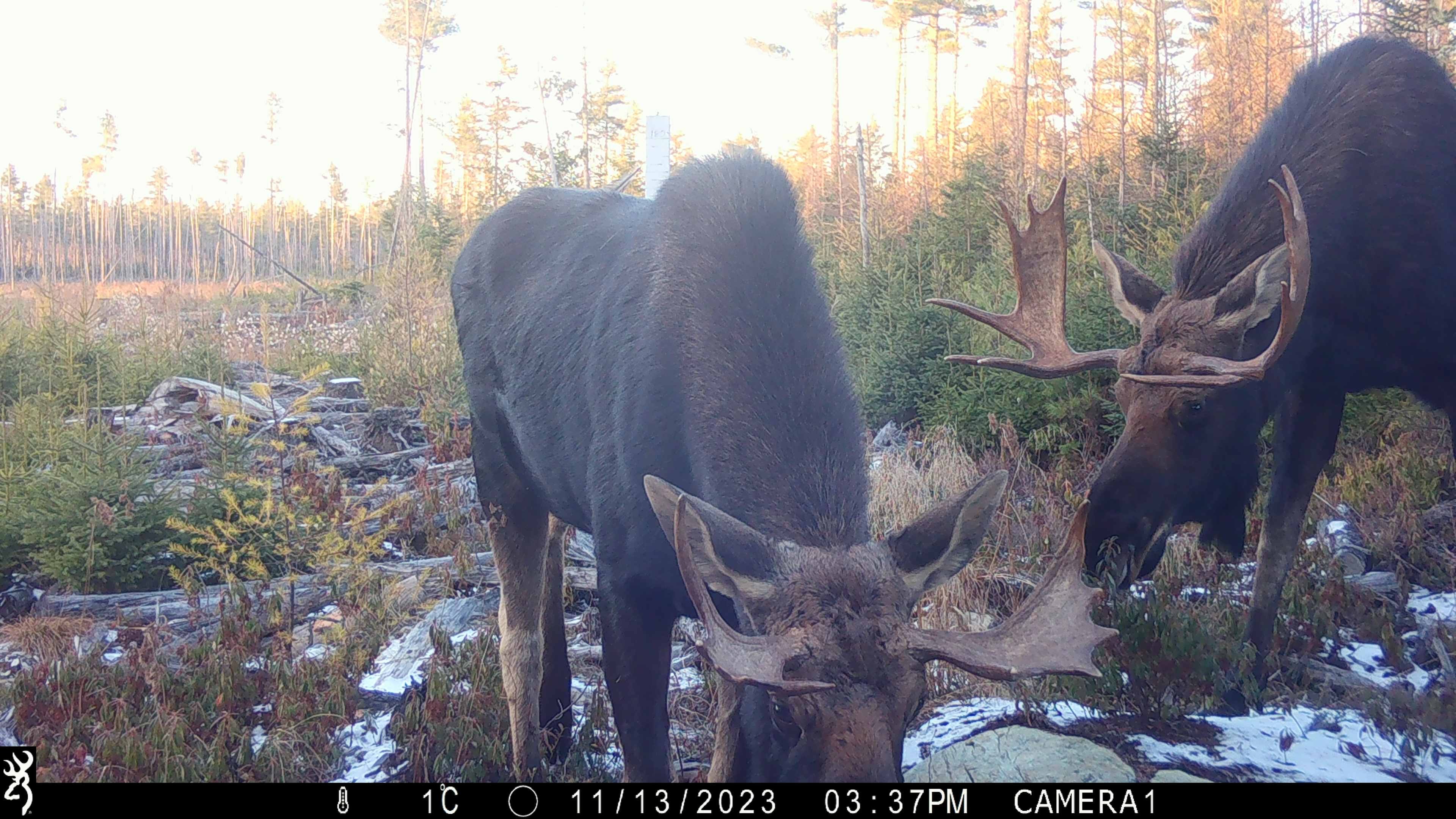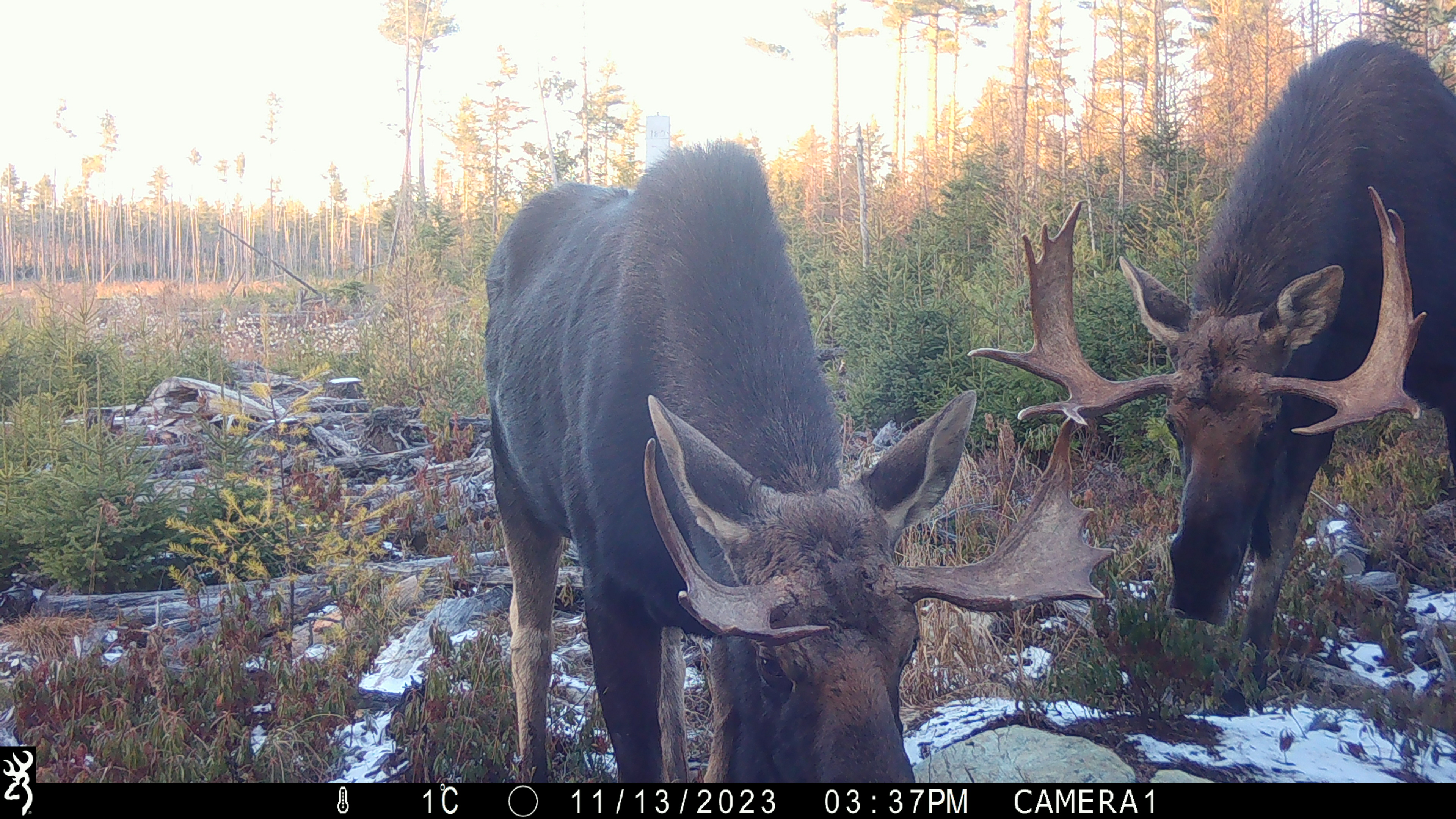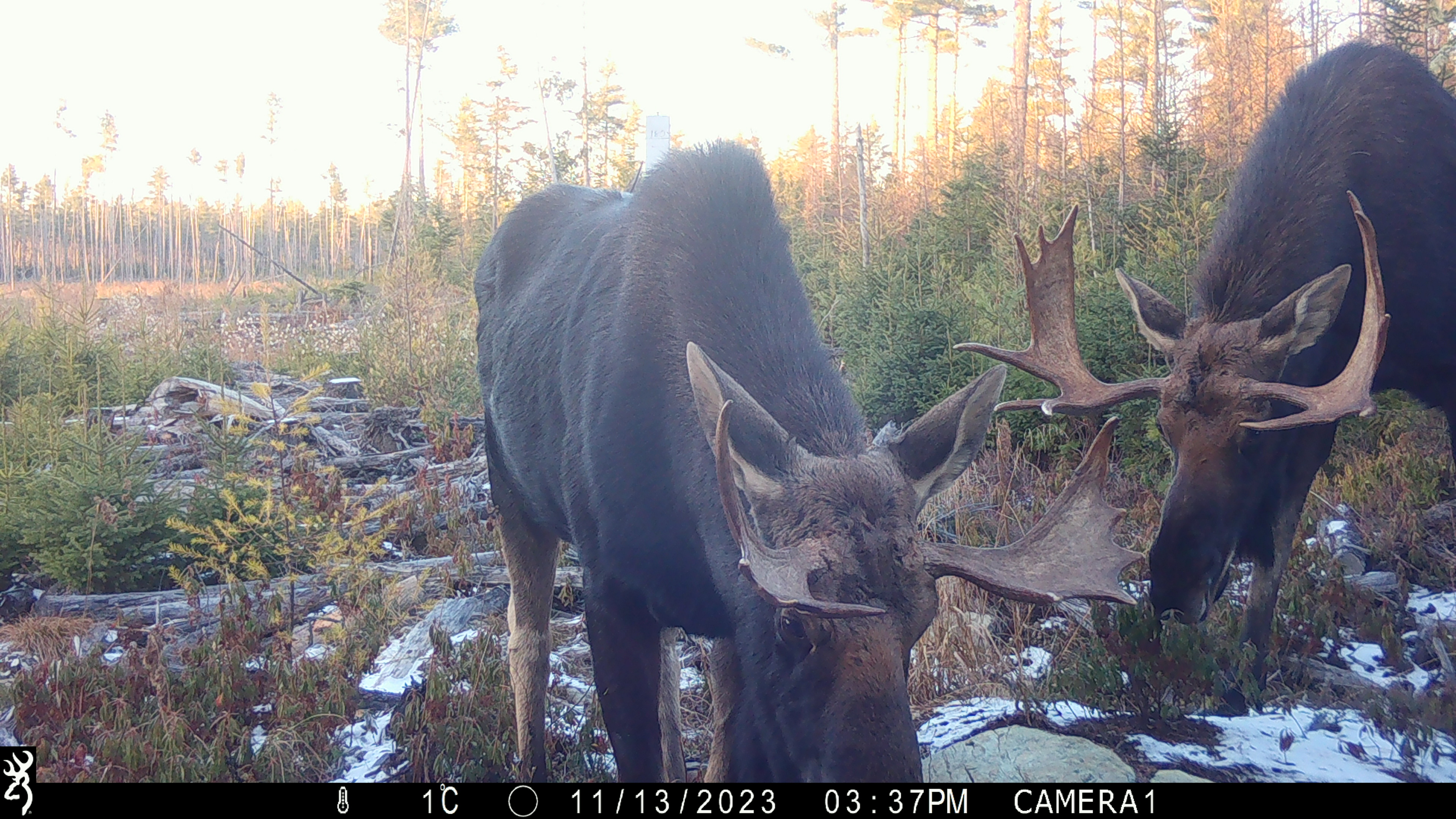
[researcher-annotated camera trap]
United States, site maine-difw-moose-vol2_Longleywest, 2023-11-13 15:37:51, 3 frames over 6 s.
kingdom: Animalia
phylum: Chordata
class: Mammalia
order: Artiodactyla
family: Cervidae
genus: Alces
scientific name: Alces alces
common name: moose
Moose (Alces alces).